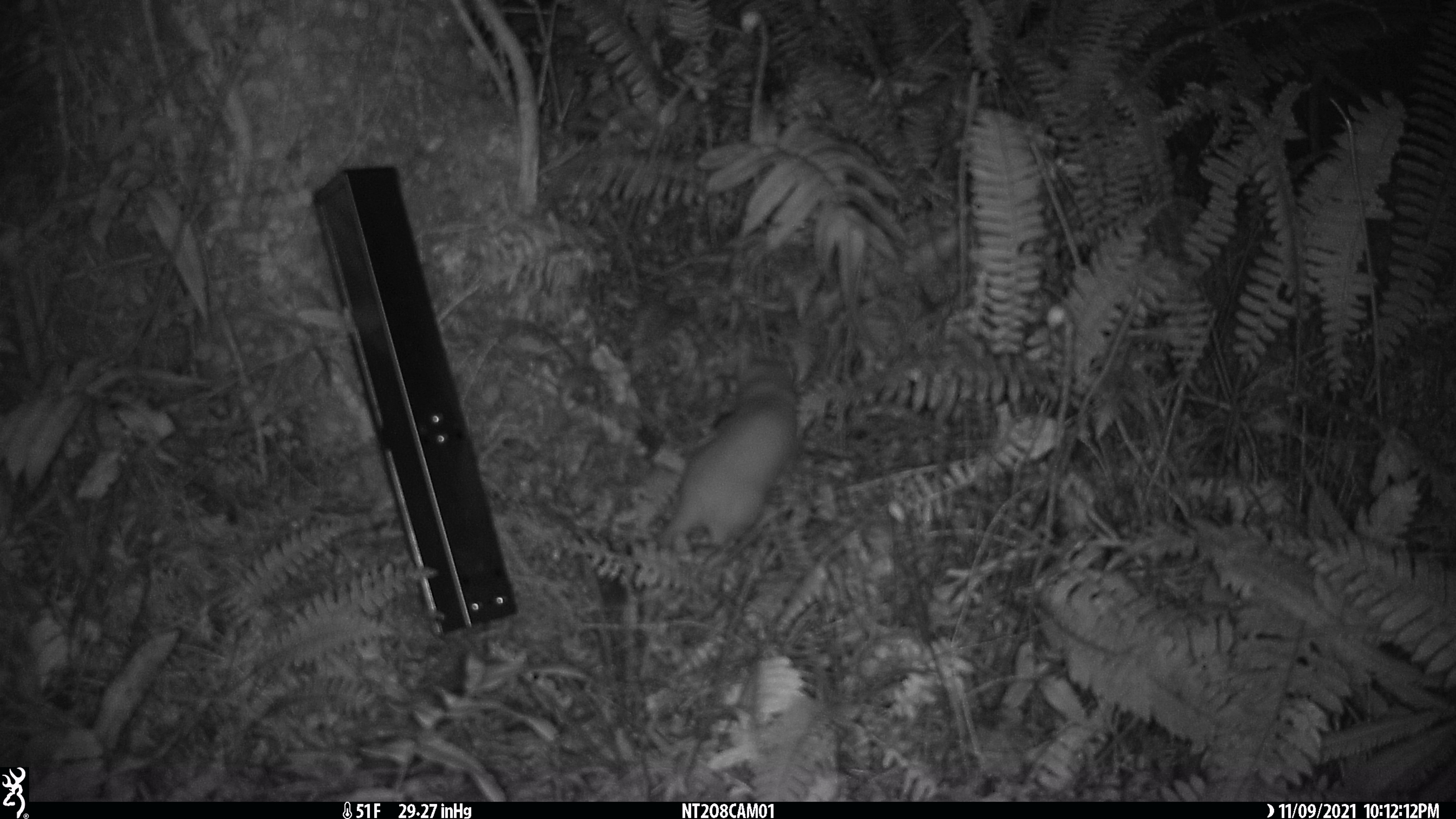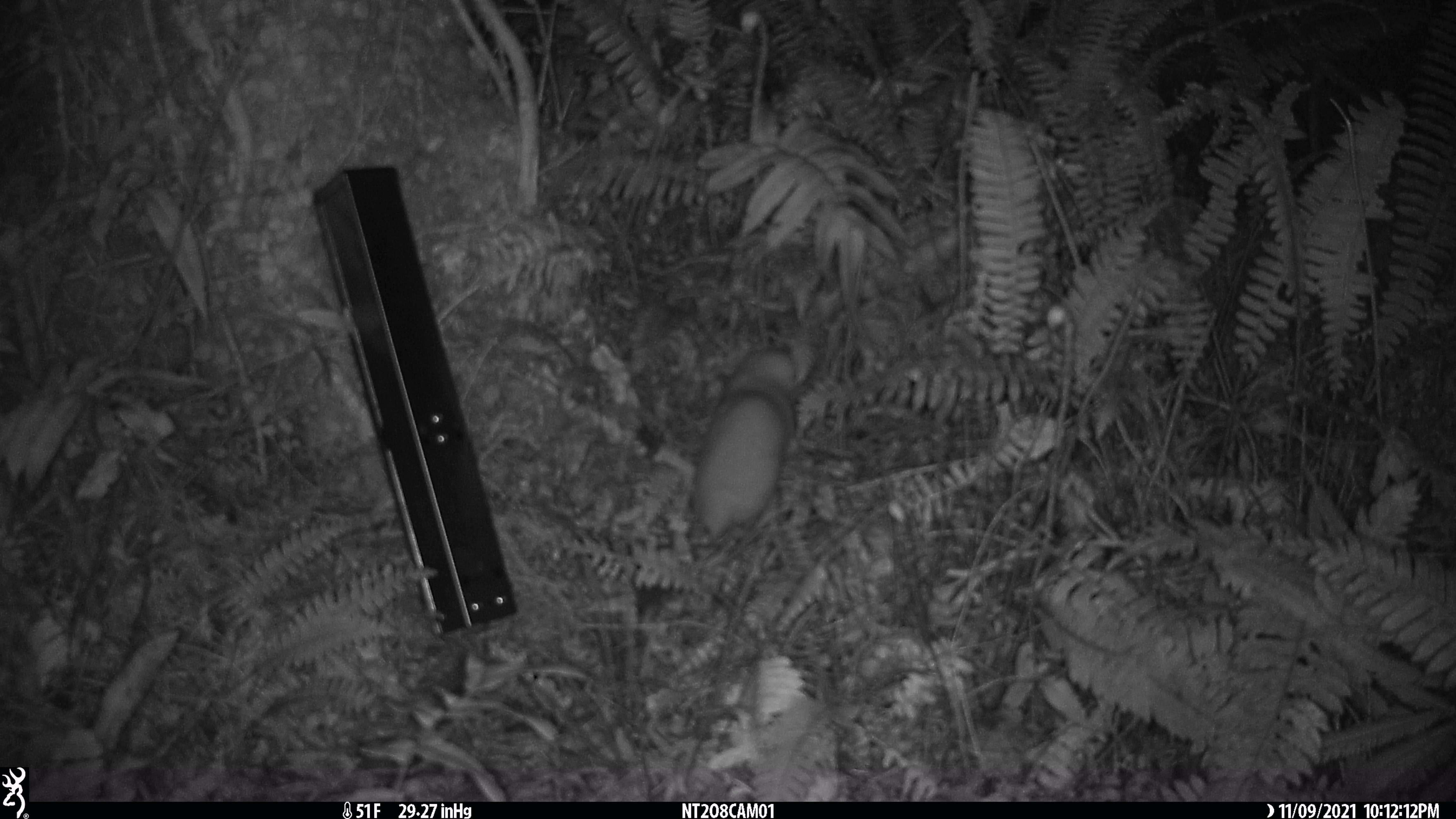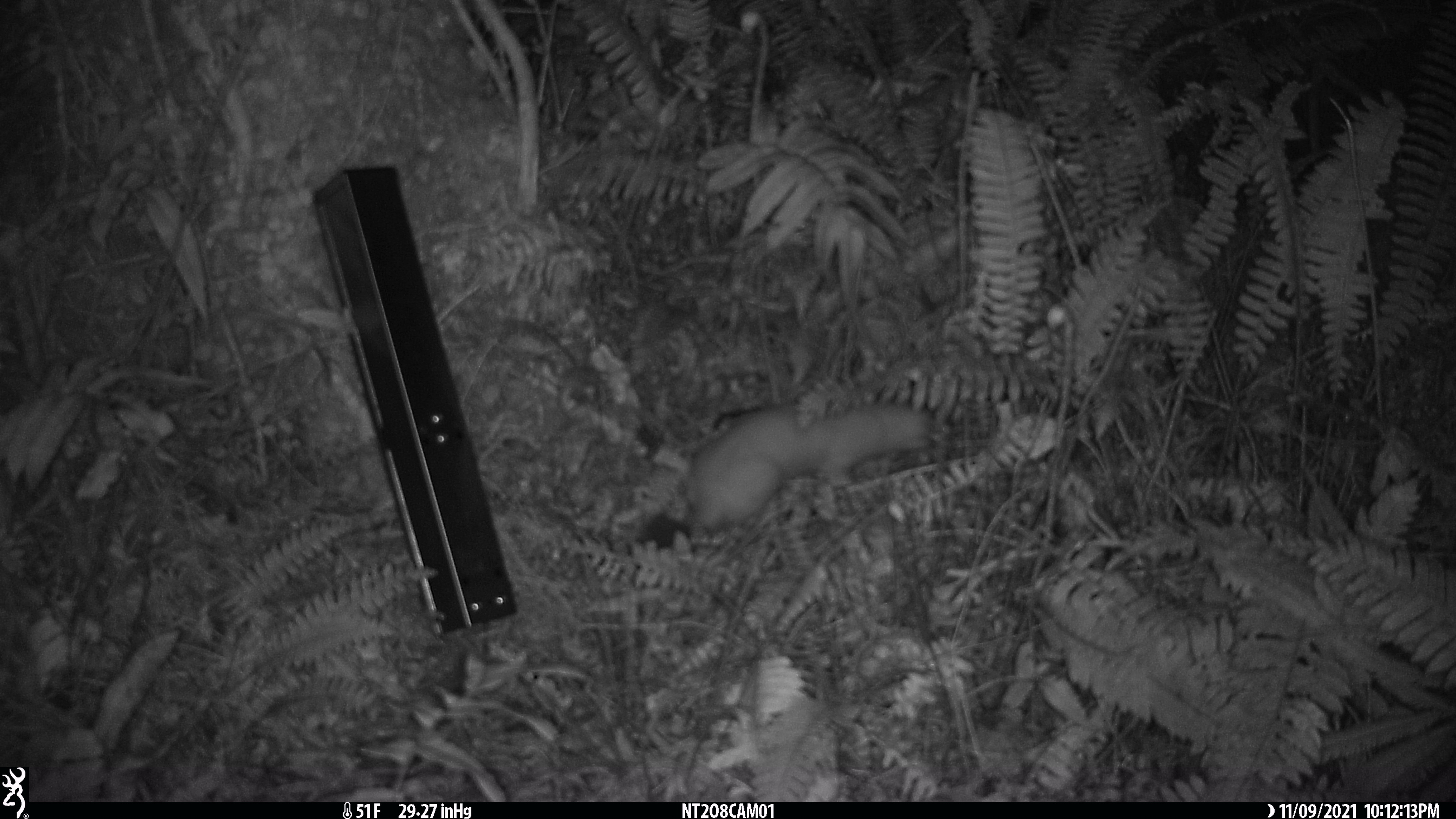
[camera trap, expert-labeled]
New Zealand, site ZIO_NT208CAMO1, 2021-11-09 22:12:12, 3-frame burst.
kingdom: Animalia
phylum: Chordata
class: Mammalia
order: Carnivora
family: Mustelidae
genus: Mustela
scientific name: Mustela erminea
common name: stoat